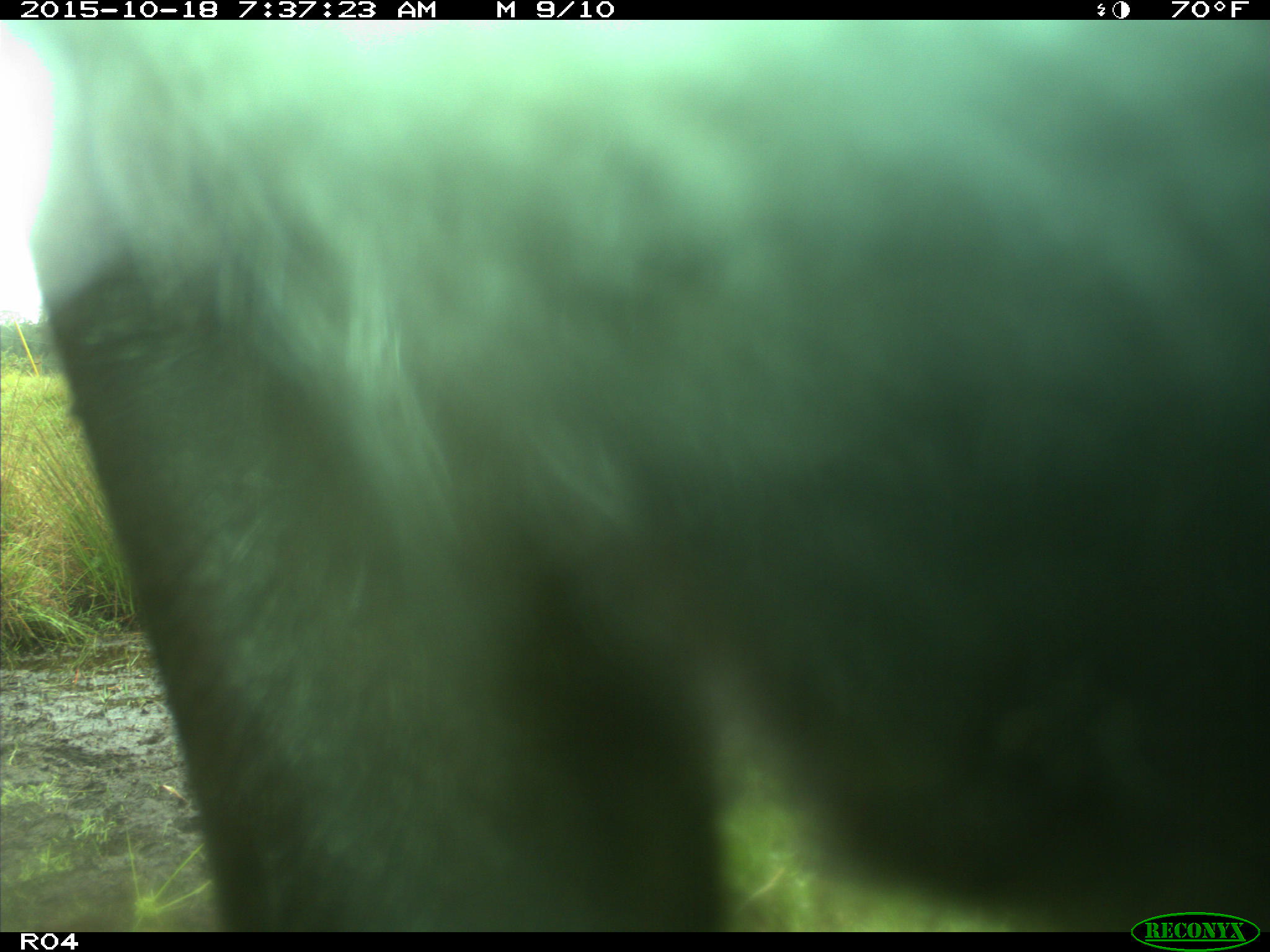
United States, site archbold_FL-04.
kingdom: Animalia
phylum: Chordata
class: Mammalia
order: Artiodactyla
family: Bovidae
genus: Bos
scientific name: Bos taurus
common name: domestic cow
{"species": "Bos taurus (domestic cow)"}